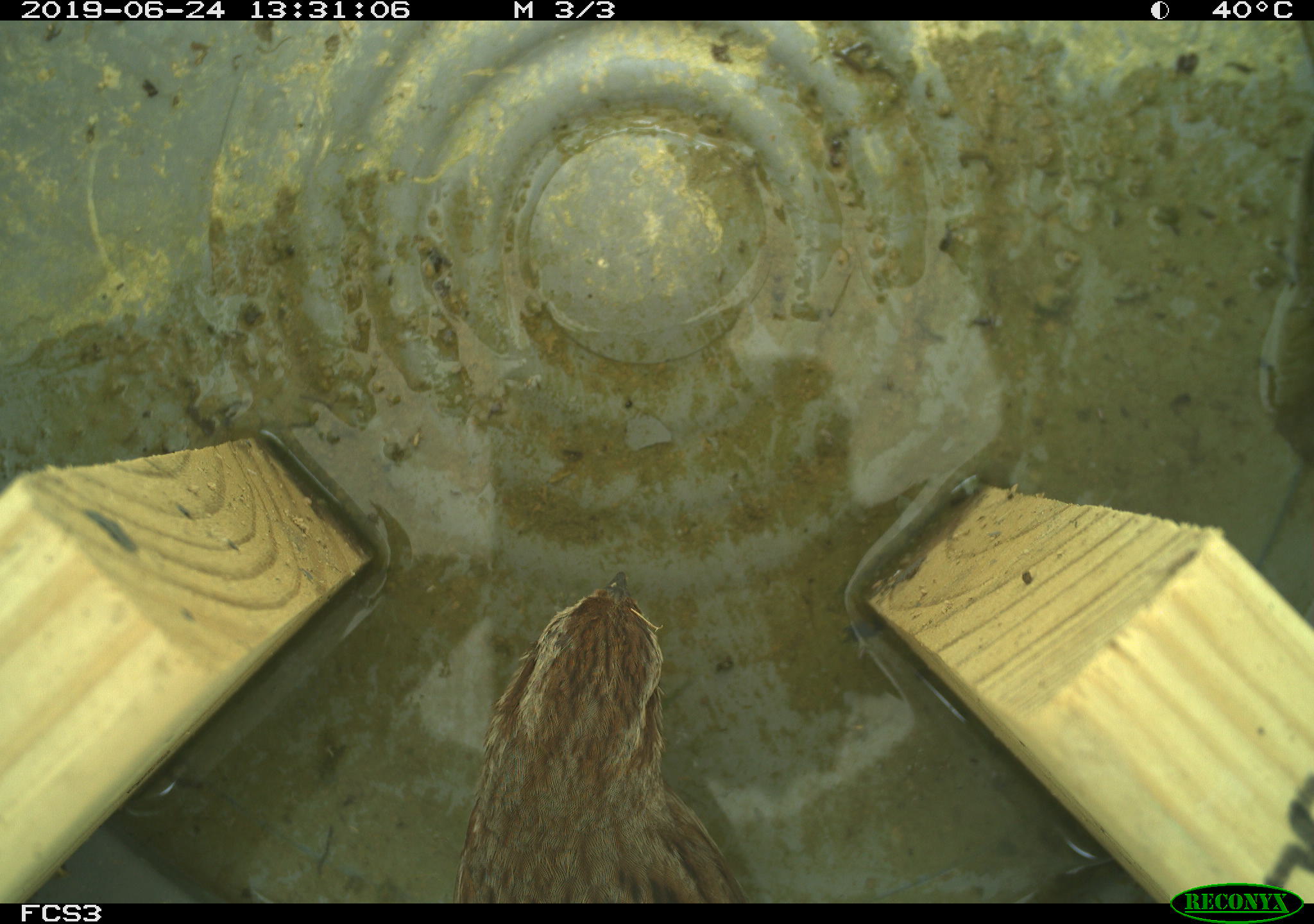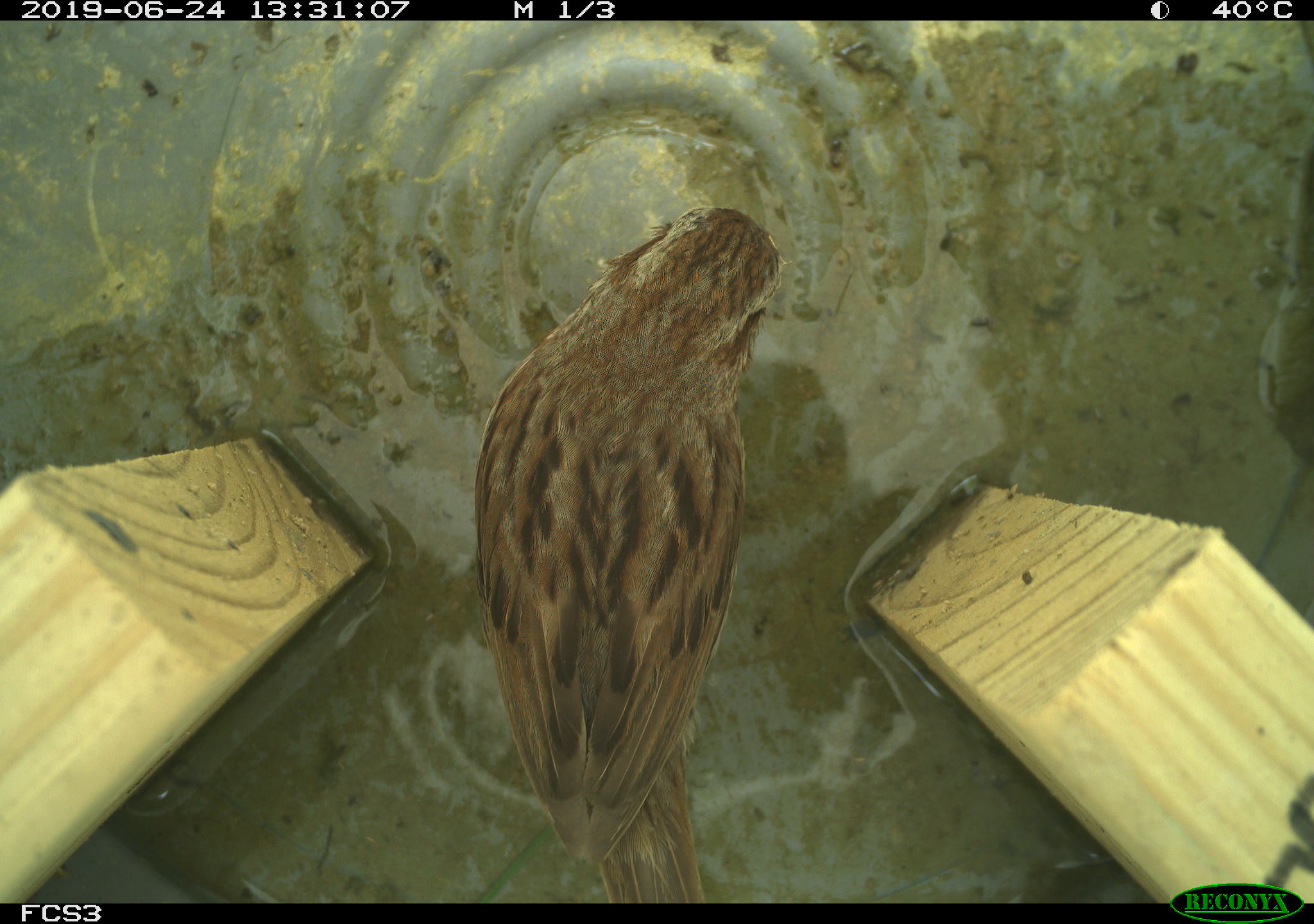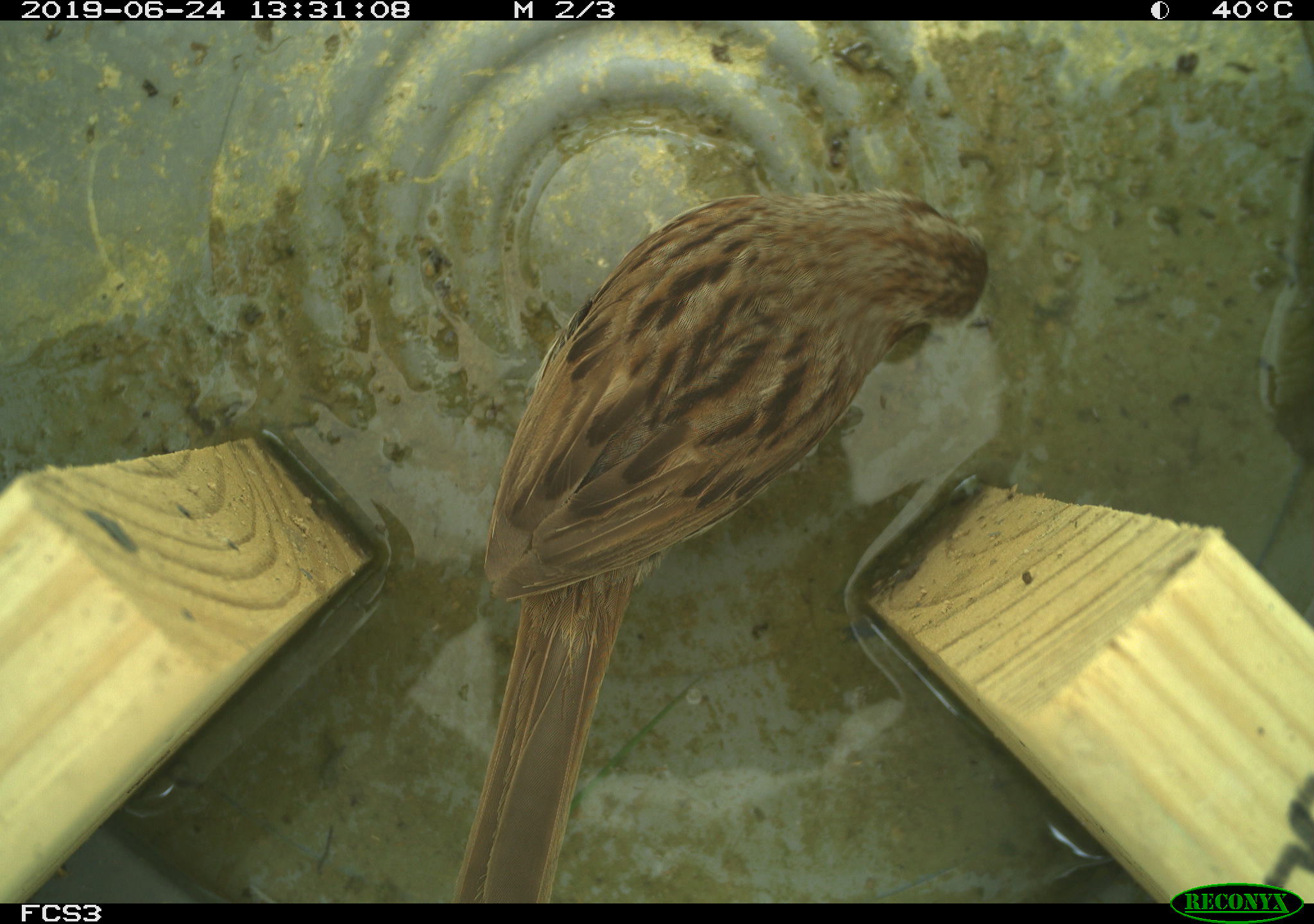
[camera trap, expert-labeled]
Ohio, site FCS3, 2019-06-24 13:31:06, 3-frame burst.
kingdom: Animalia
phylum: Chordata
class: Aves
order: Passeriformes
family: Passerellidae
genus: Melospiza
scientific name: Melospiza melodia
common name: song sparrow